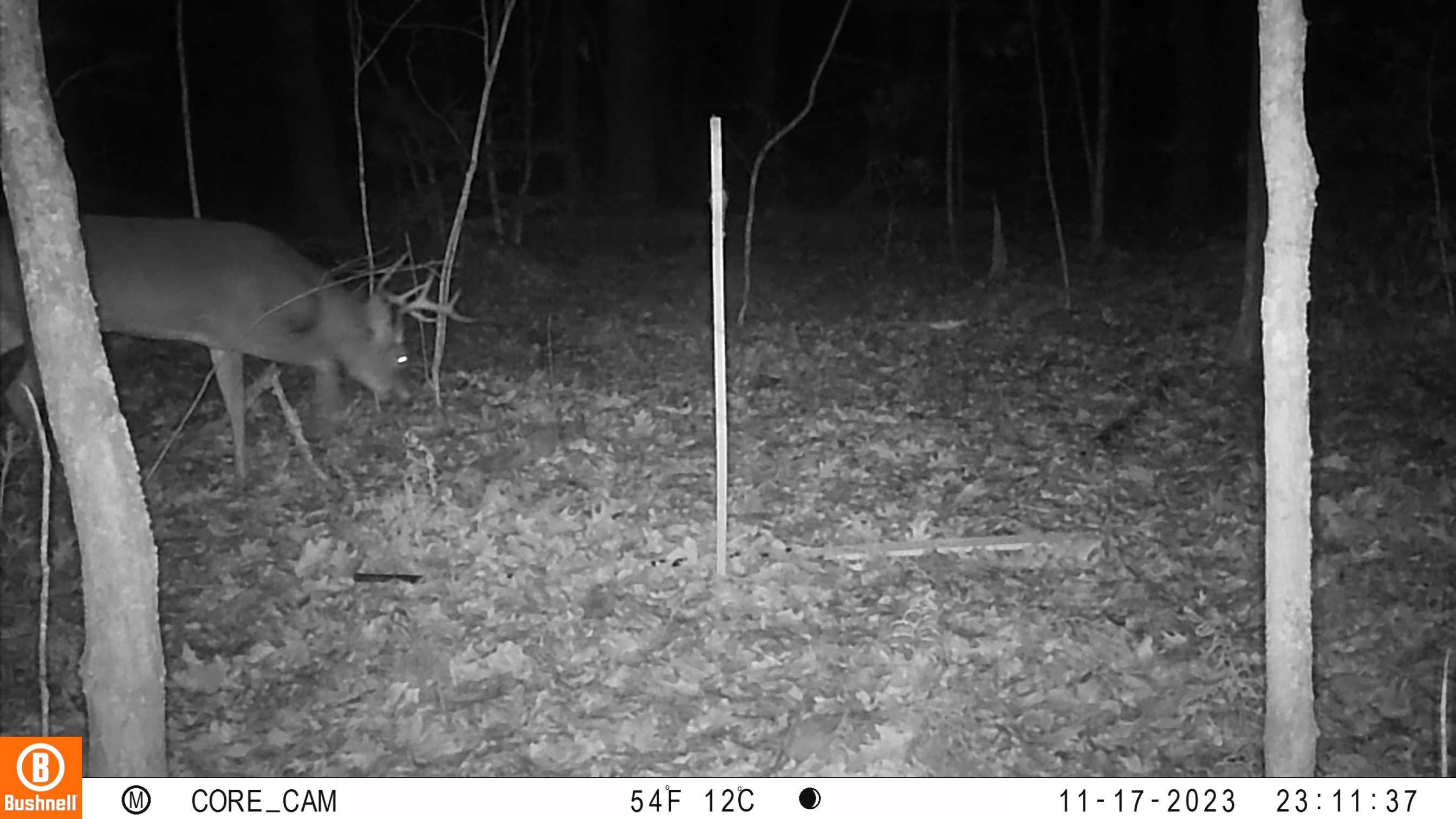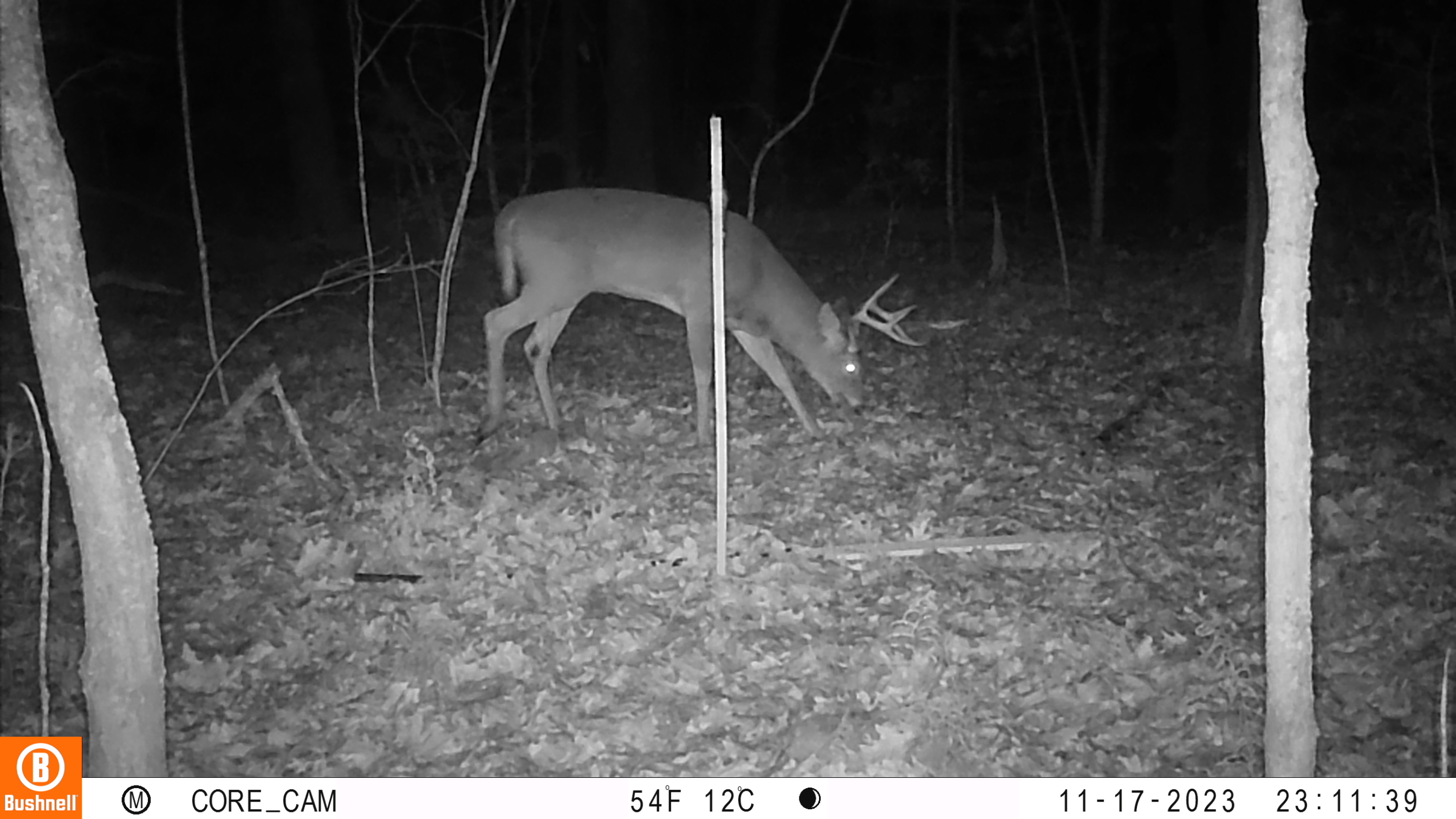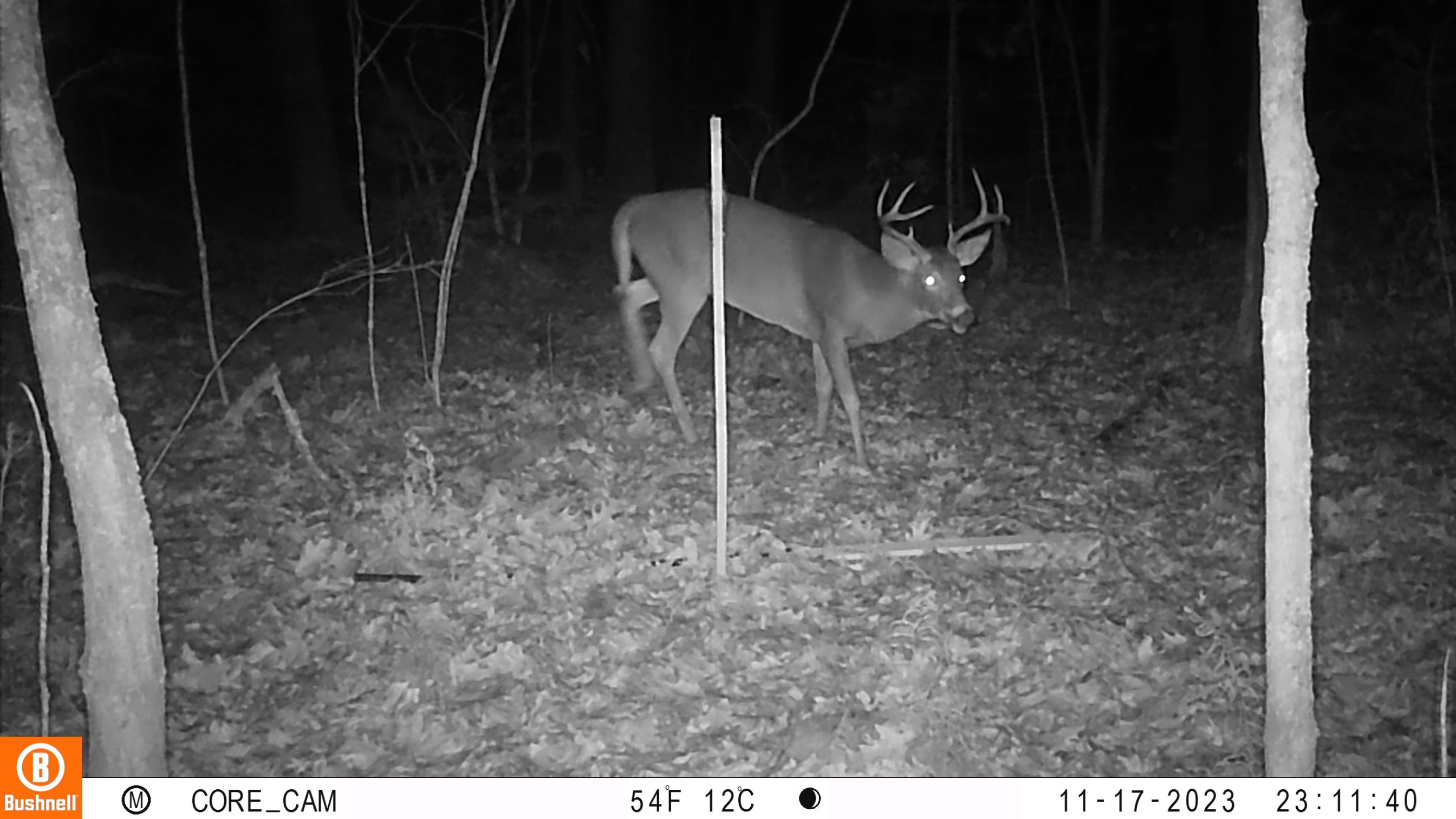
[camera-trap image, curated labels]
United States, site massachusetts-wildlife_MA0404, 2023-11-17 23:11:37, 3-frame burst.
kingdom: Animalia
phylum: Chordata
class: Mammalia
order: Artiodactyla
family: Cervidae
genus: Odocoileus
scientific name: Odocoileus virginianus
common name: white-tailed deer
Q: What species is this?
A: White-tailed deer (Odocoileus virginianus).